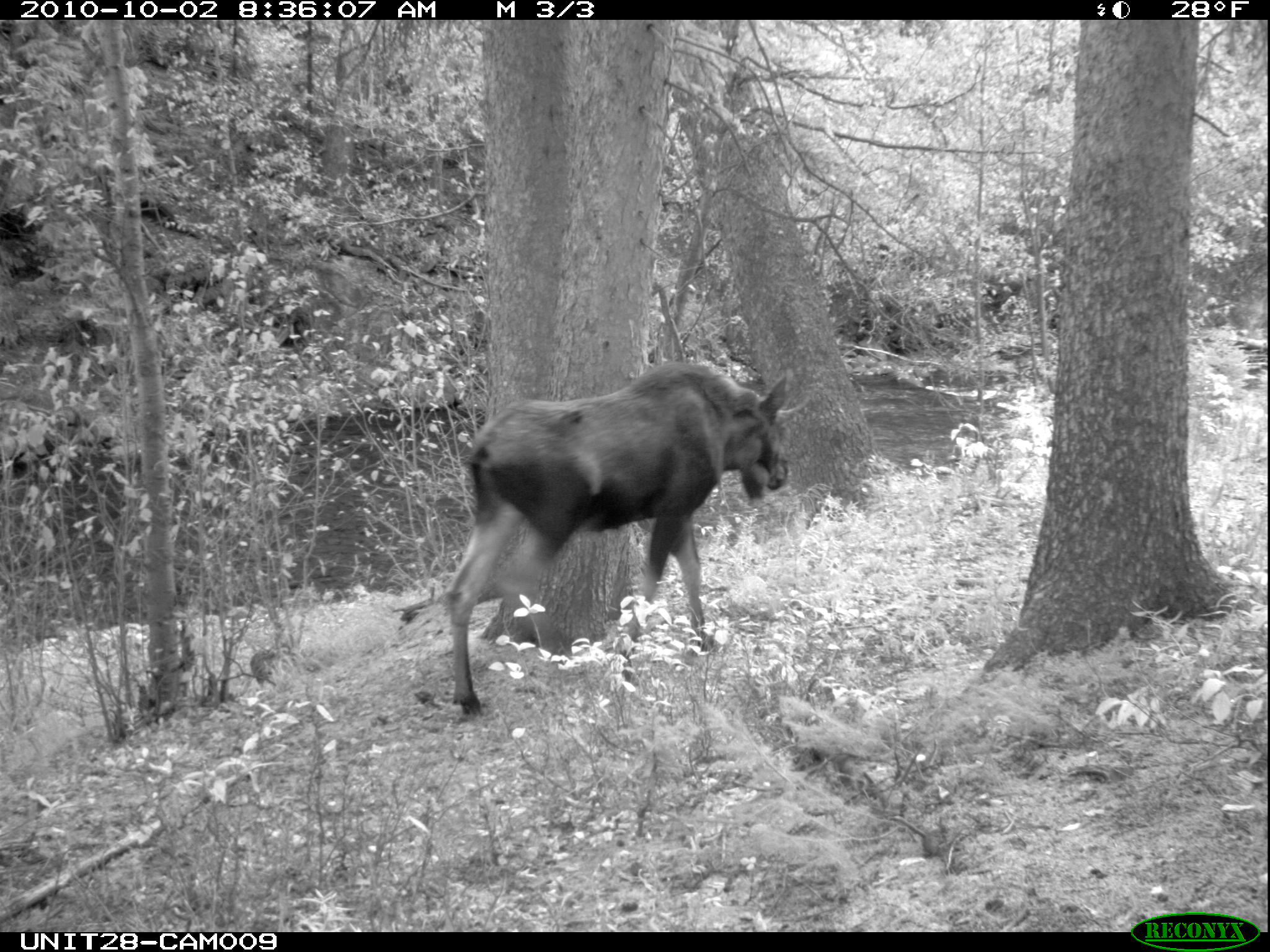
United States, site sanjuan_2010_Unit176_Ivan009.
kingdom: Animalia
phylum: Chordata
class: Mammalia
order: Artiodactyla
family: Cervidae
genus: Alces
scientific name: Alces alces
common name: moose